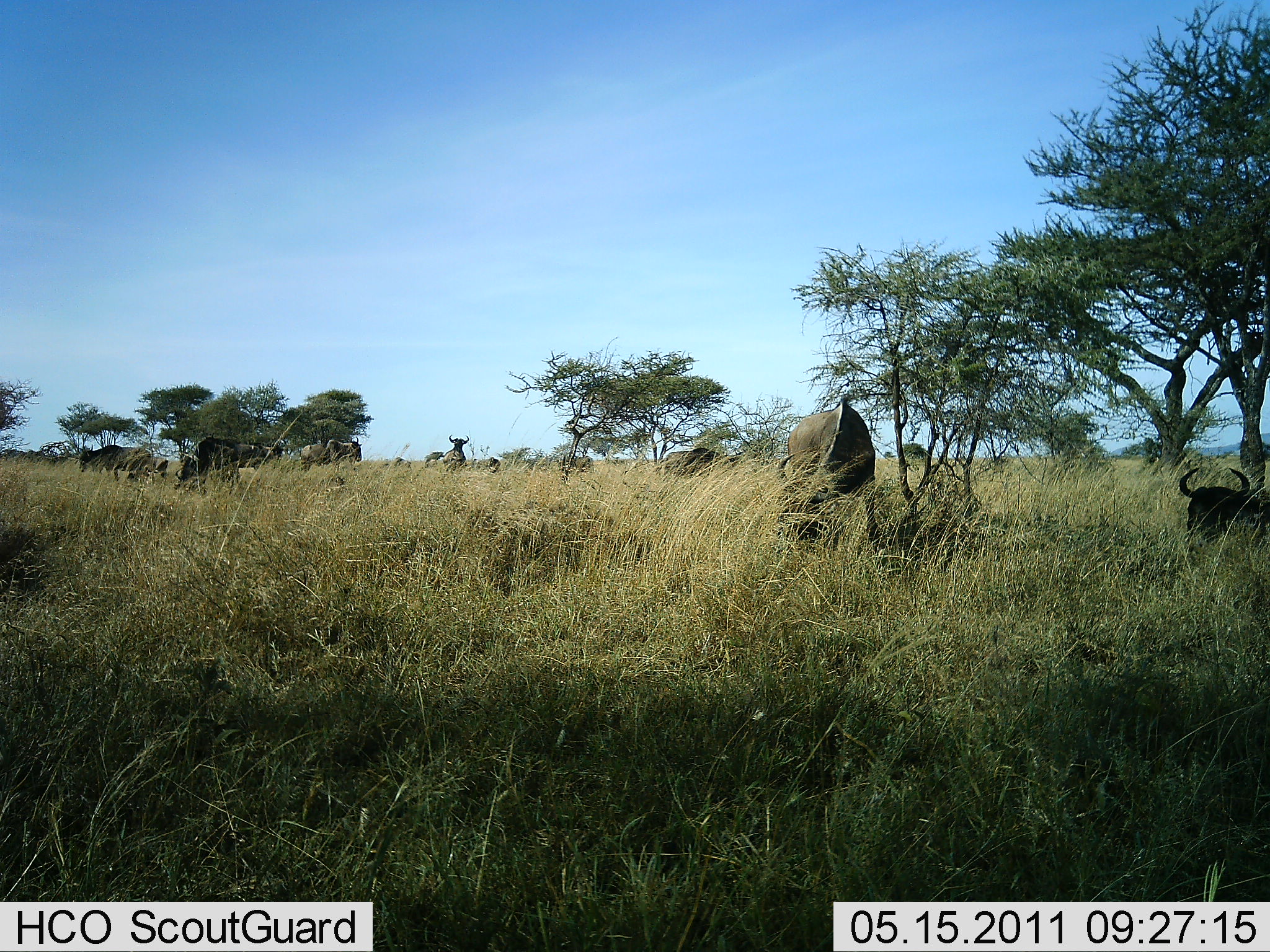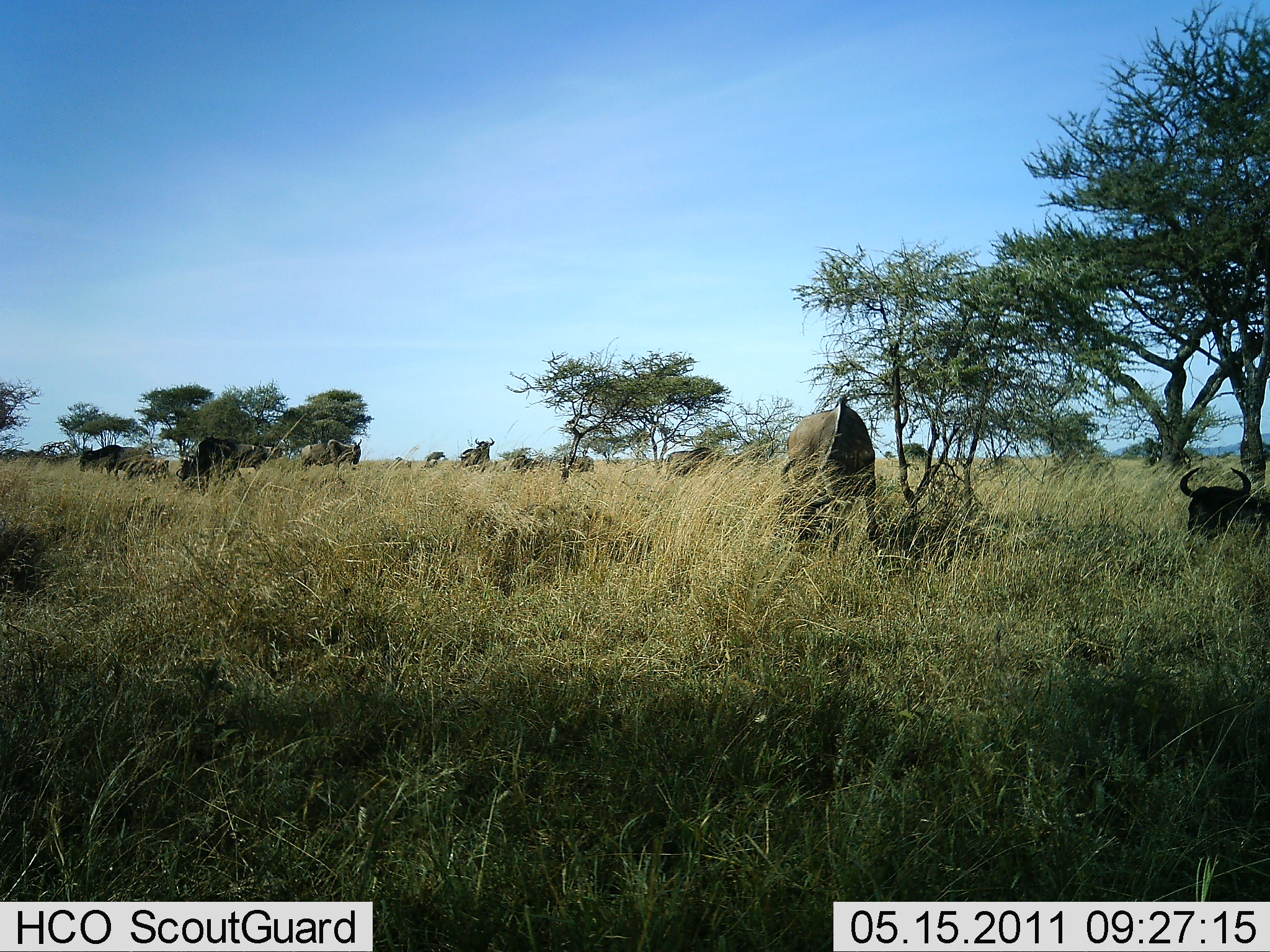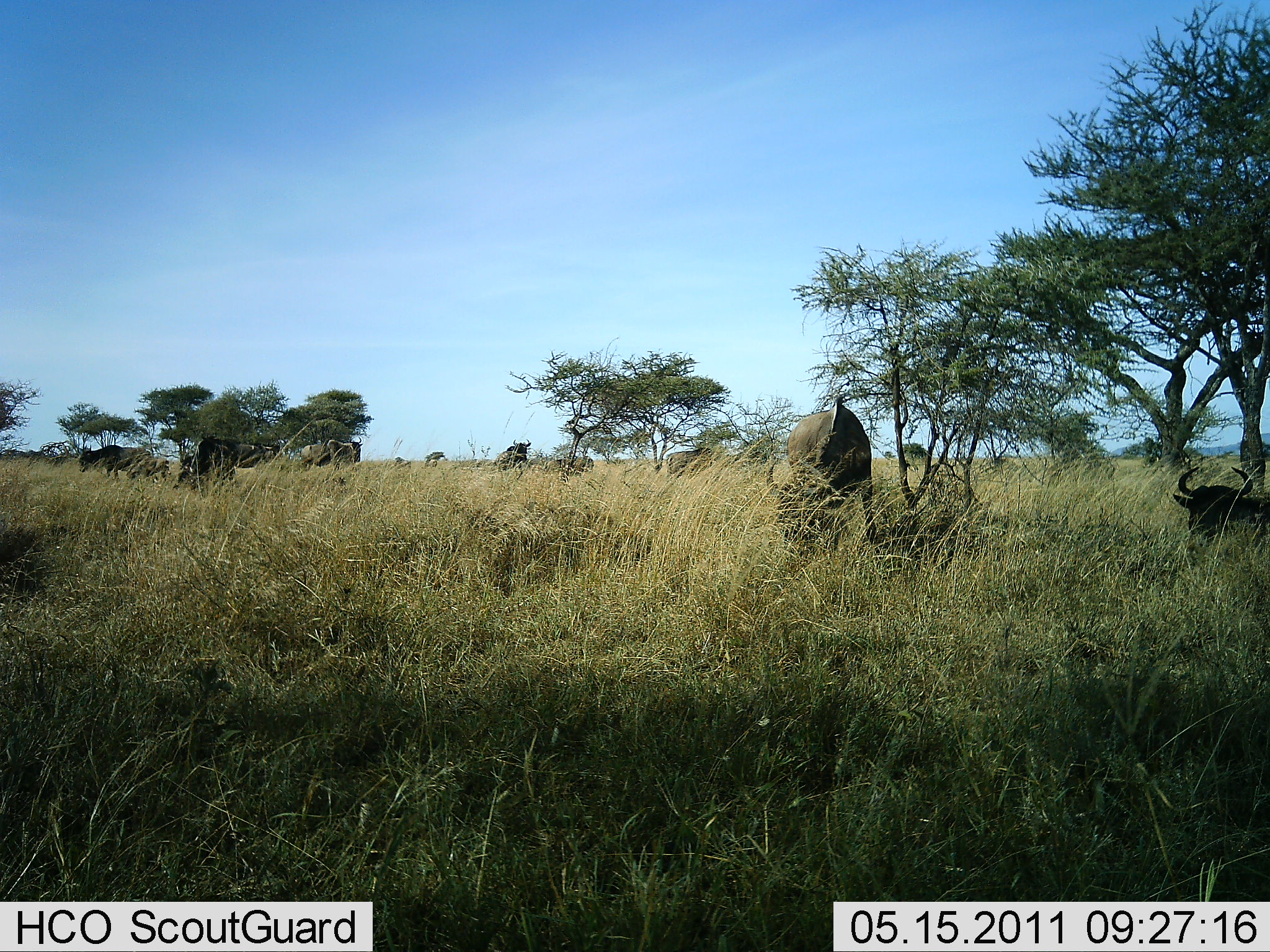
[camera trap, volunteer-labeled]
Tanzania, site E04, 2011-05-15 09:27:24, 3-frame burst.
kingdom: Animalia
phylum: Chordata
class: Mammalia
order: Artiodactyla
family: Bovidae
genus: Connochaetes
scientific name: Connochaetes taurinus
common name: blue wildebeest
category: wildebeest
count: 10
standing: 36%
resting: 64%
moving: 50%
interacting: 0%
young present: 0%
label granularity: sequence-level